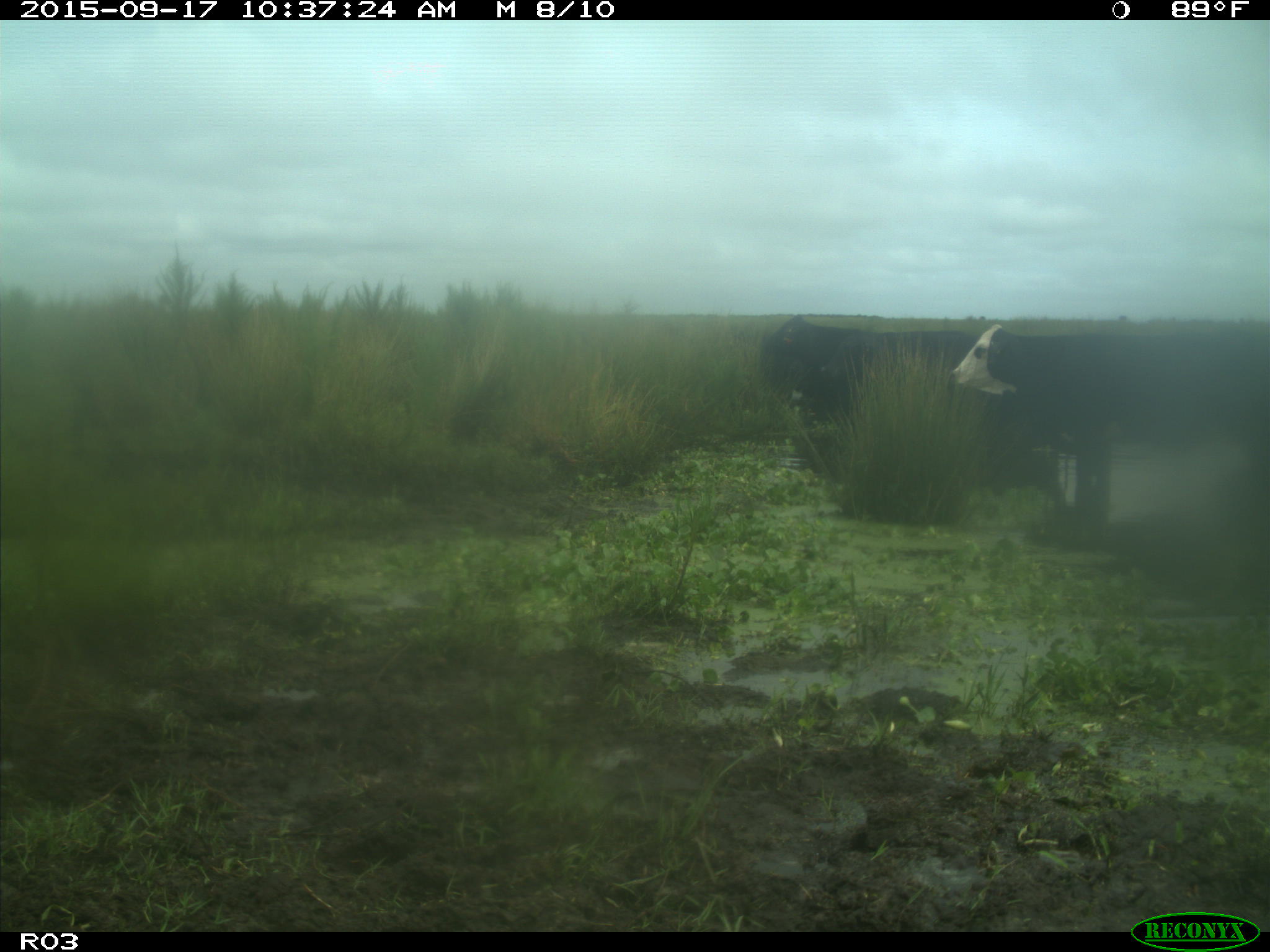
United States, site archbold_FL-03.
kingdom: Animalia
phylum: Chordata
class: Mammalia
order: Artiodactyla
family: Bovidae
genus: Bos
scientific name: Bos taurus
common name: domestic cow